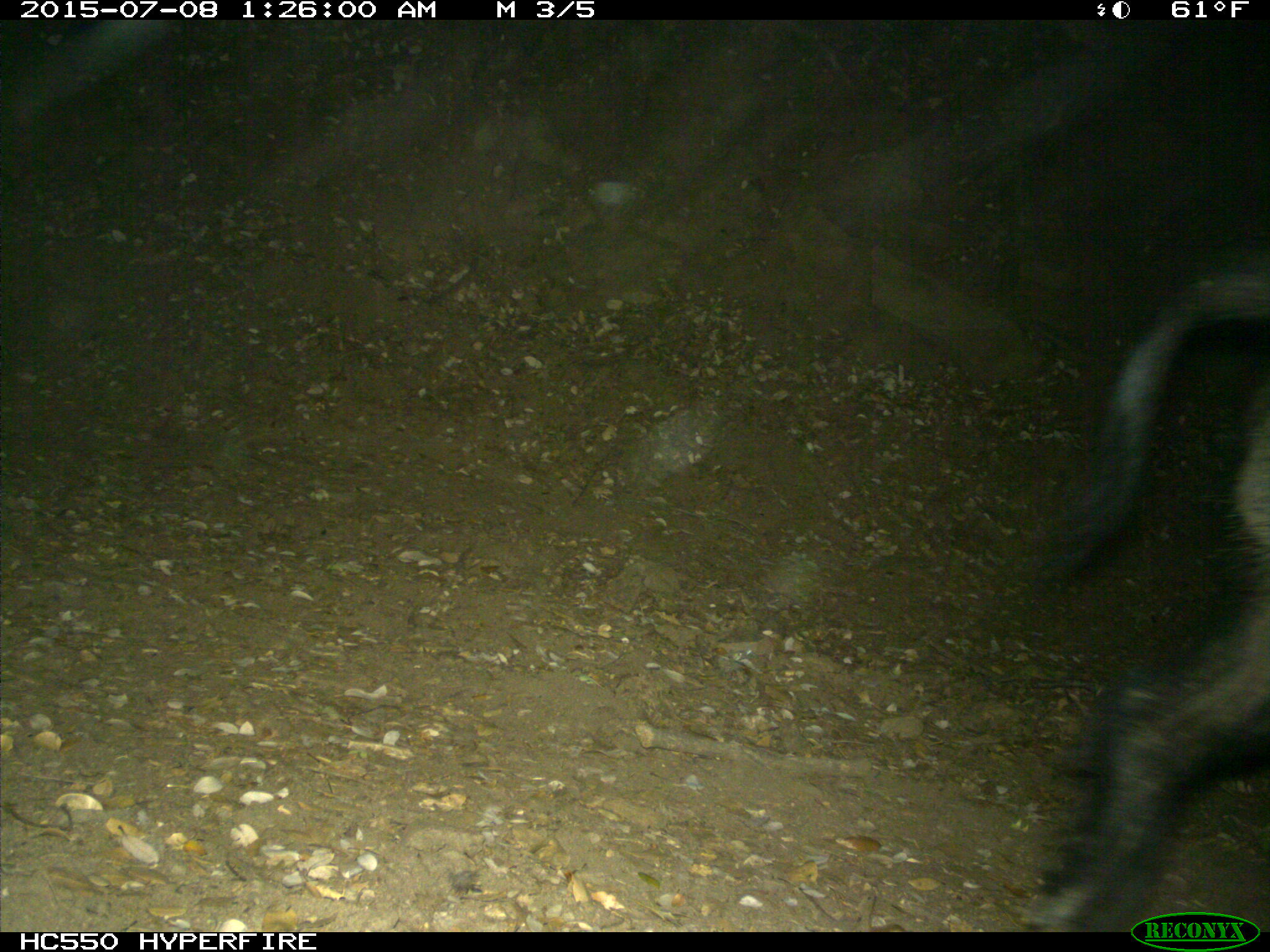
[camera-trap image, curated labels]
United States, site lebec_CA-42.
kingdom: Animalia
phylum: Chordata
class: Mammalia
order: Artiodactyla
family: Suidae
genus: Sus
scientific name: Sus scrofa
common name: wild boar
Sus scrofa (wild boar).